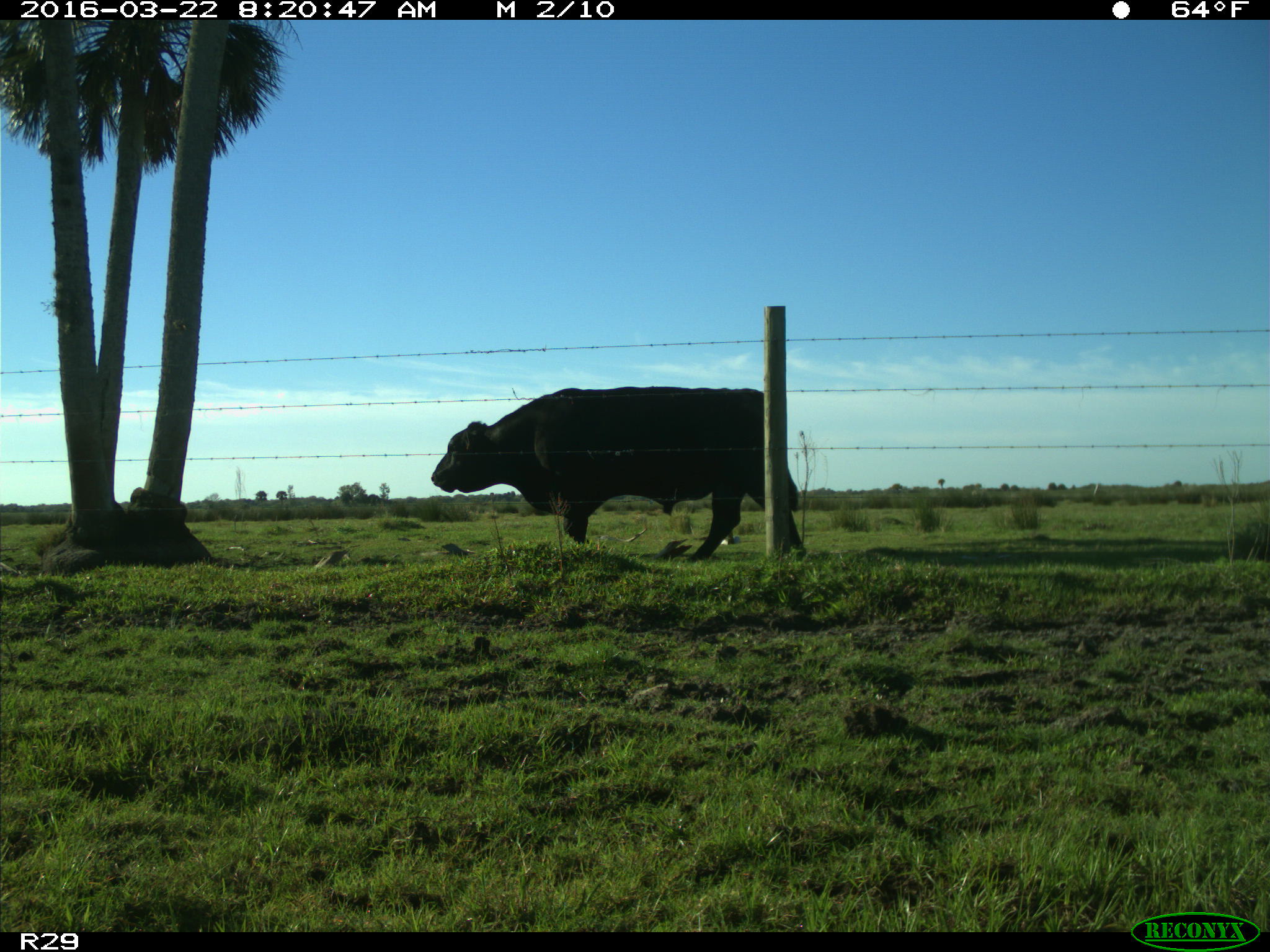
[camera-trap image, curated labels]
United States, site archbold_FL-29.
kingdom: Animalia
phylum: Chordata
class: Mammalia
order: Artiodactyla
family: Bovidae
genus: Bos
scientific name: Bos taurus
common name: domestic cow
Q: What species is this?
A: Bos taurus (domestic cow).